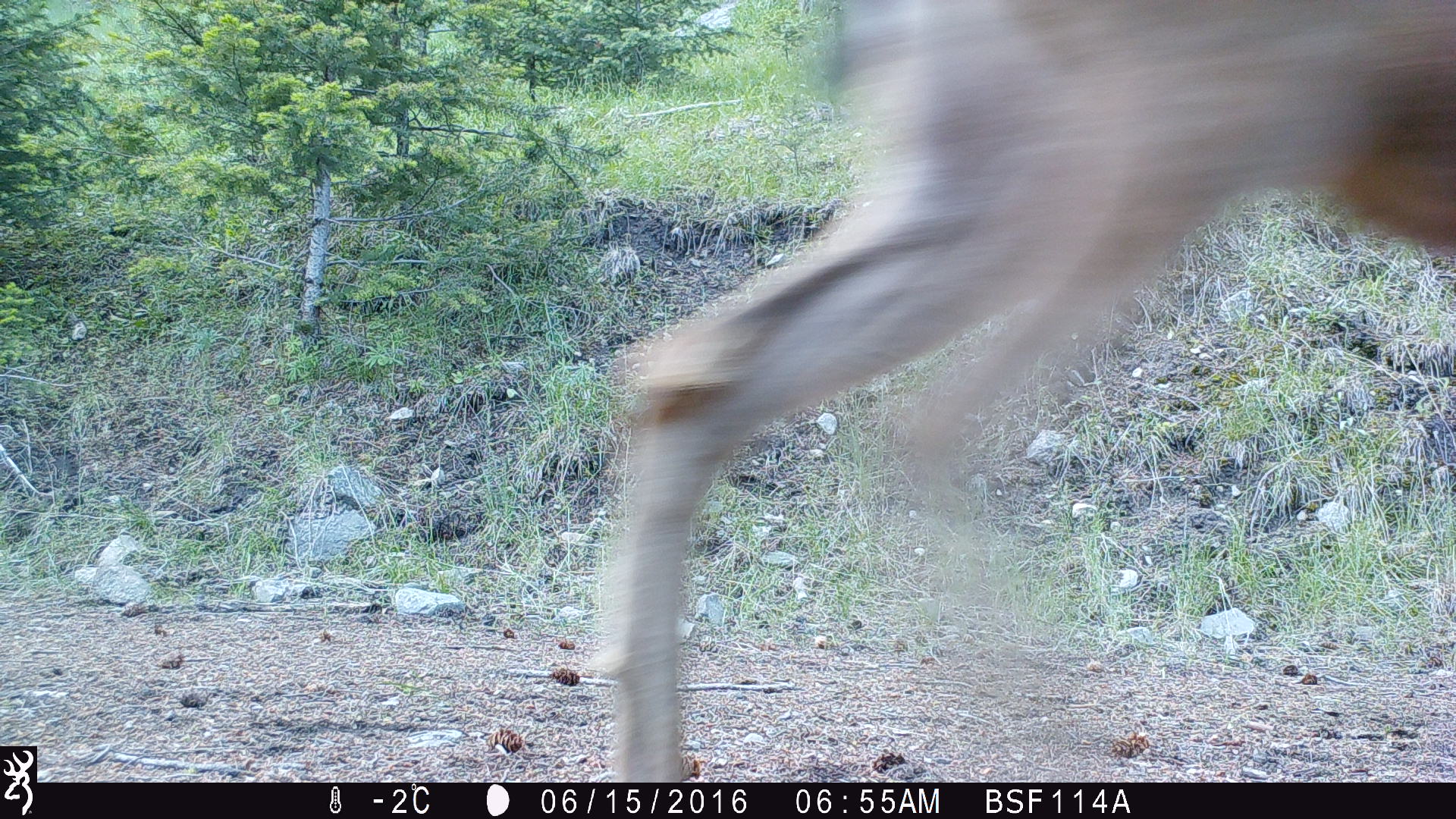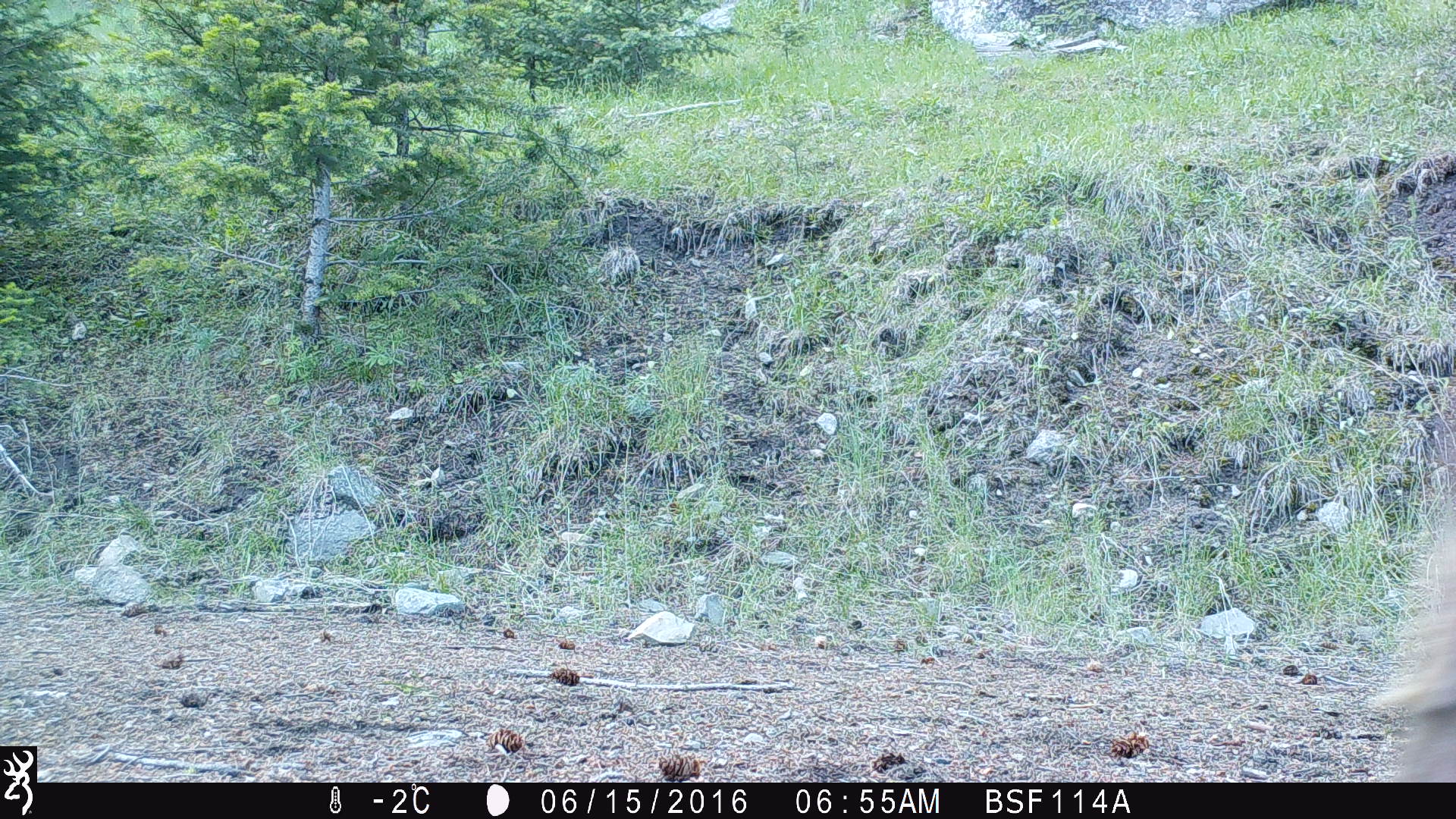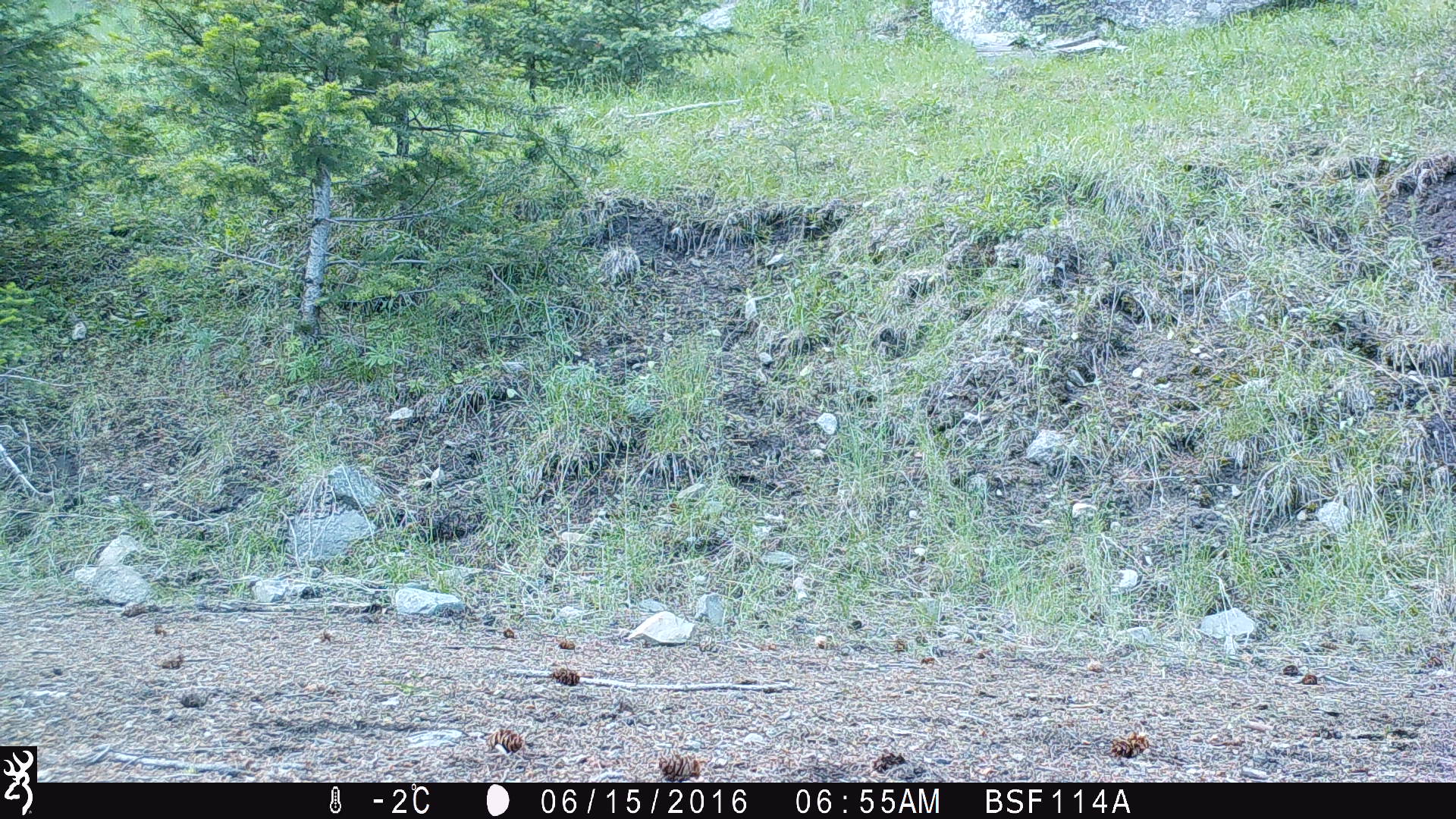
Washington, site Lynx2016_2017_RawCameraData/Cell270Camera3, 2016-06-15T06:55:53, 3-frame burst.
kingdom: Animalia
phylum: Chordata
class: Mammalia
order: Artiodactyla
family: Cervidae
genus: Odocoileus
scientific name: Odocoileus hemionus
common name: mule deer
Odocoileus hemionus (mule deer). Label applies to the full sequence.